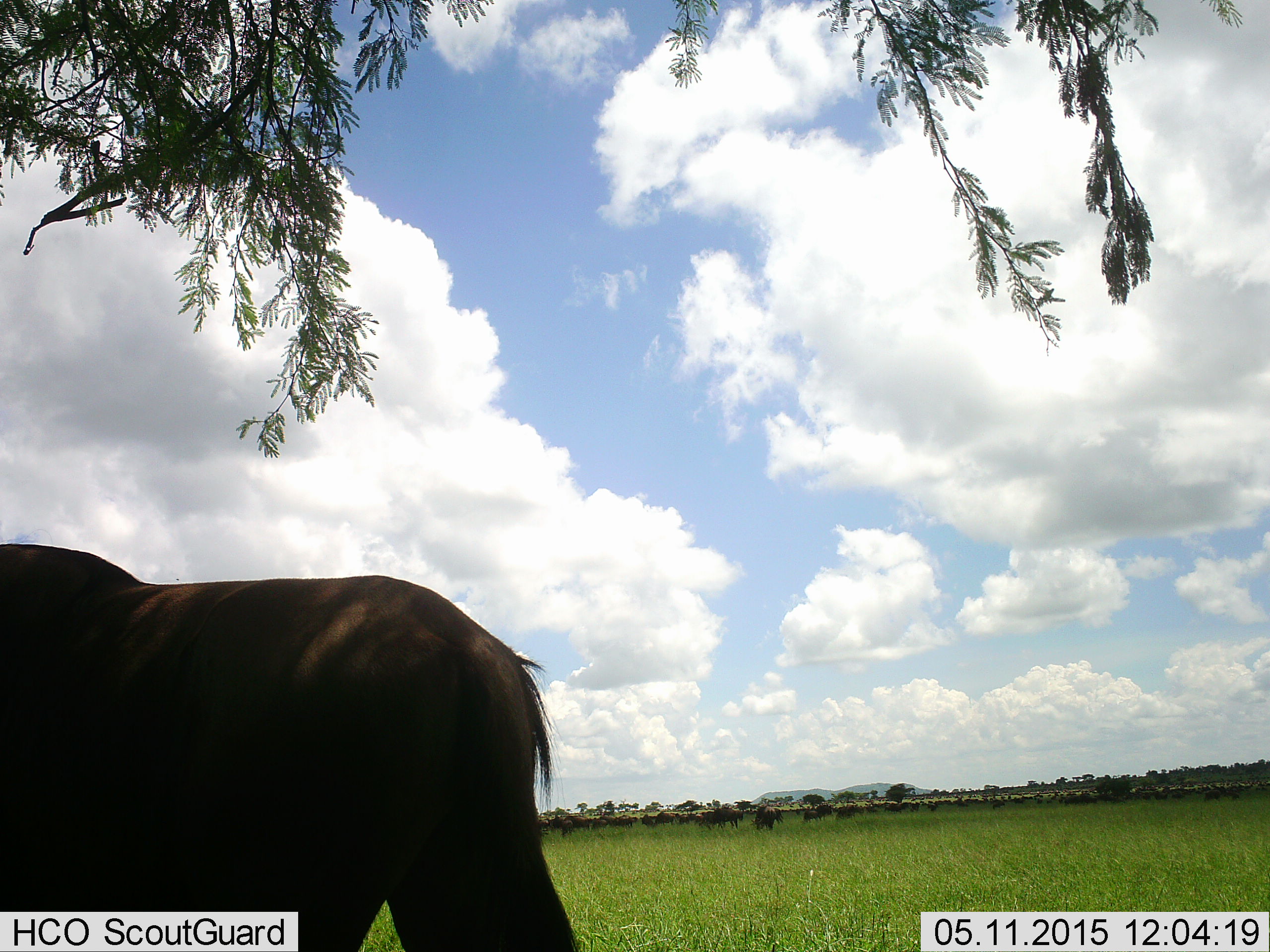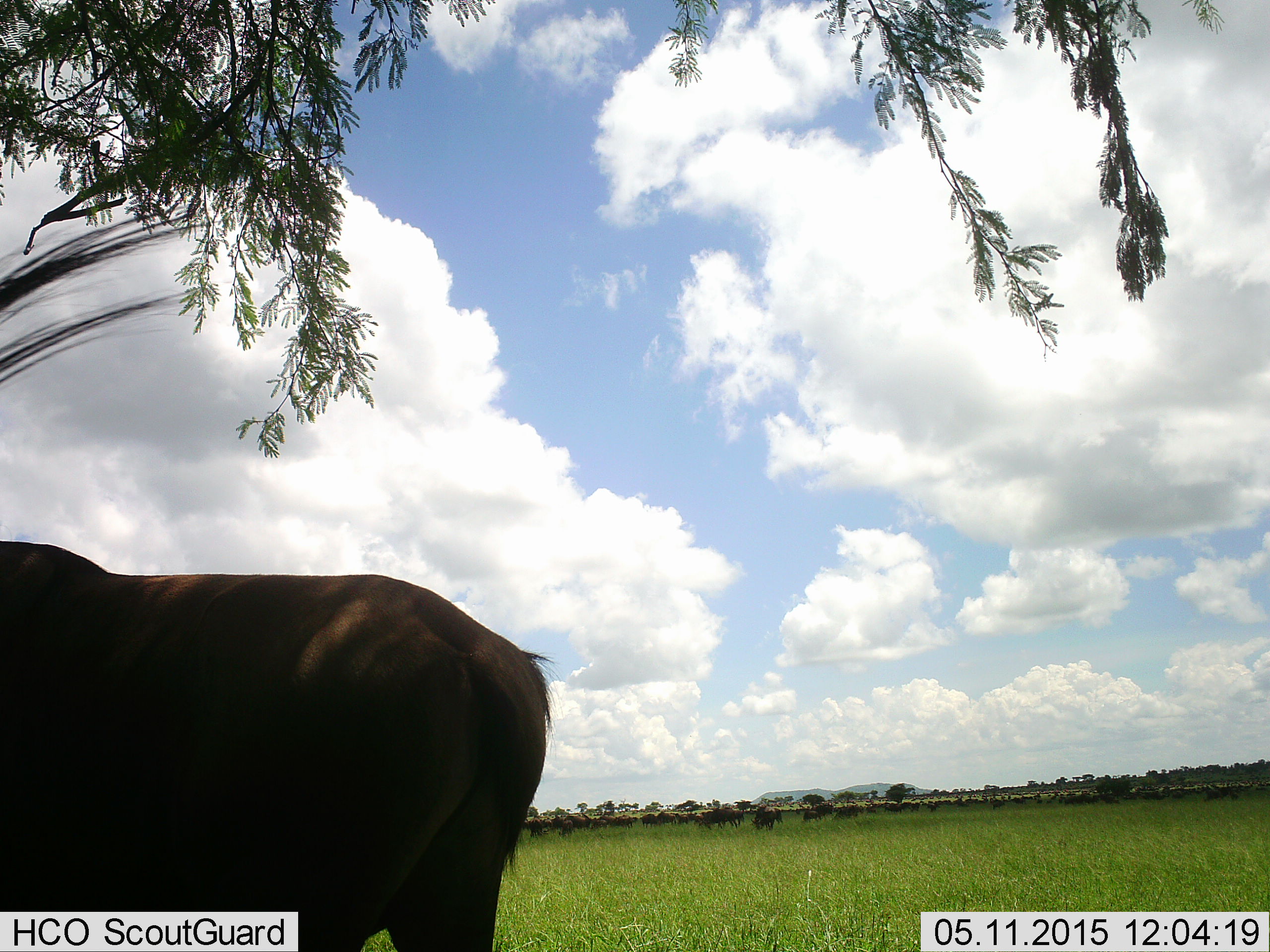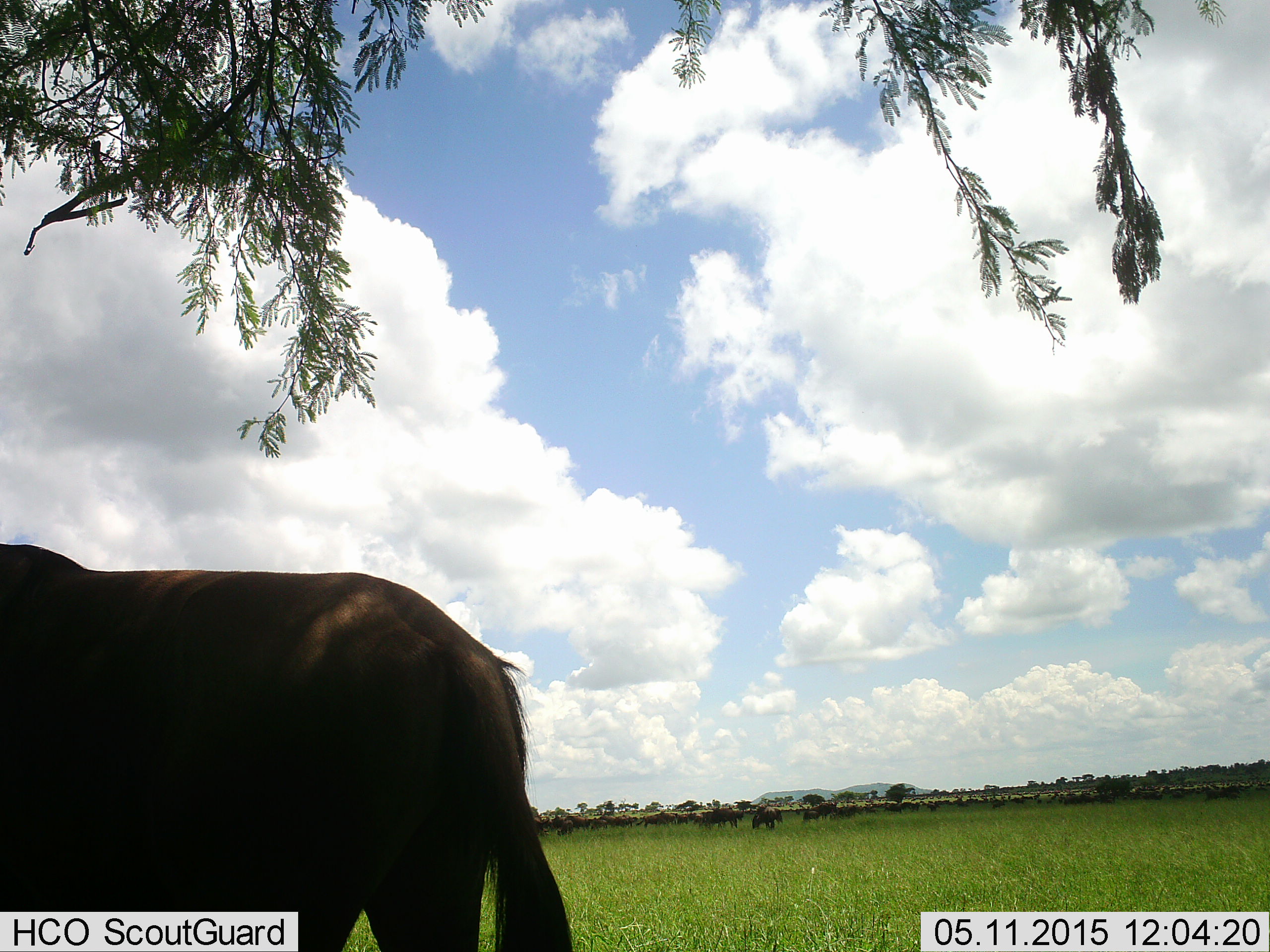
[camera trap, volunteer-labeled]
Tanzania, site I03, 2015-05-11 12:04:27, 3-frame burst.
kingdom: Animalia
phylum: Chordata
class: Mammalia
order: Artiodactyla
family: Bovidae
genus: Connochaetes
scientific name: Connochaetes taurinus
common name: blue wildebeest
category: wildebeest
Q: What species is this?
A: Wildebeest (blue wildebeest) (Connochaetes taurinus).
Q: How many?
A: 1.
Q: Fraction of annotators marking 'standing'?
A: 90%.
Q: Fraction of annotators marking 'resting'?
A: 10%.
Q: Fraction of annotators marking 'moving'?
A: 20%.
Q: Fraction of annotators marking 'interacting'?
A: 0%.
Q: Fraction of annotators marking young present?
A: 0%.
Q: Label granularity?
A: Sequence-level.